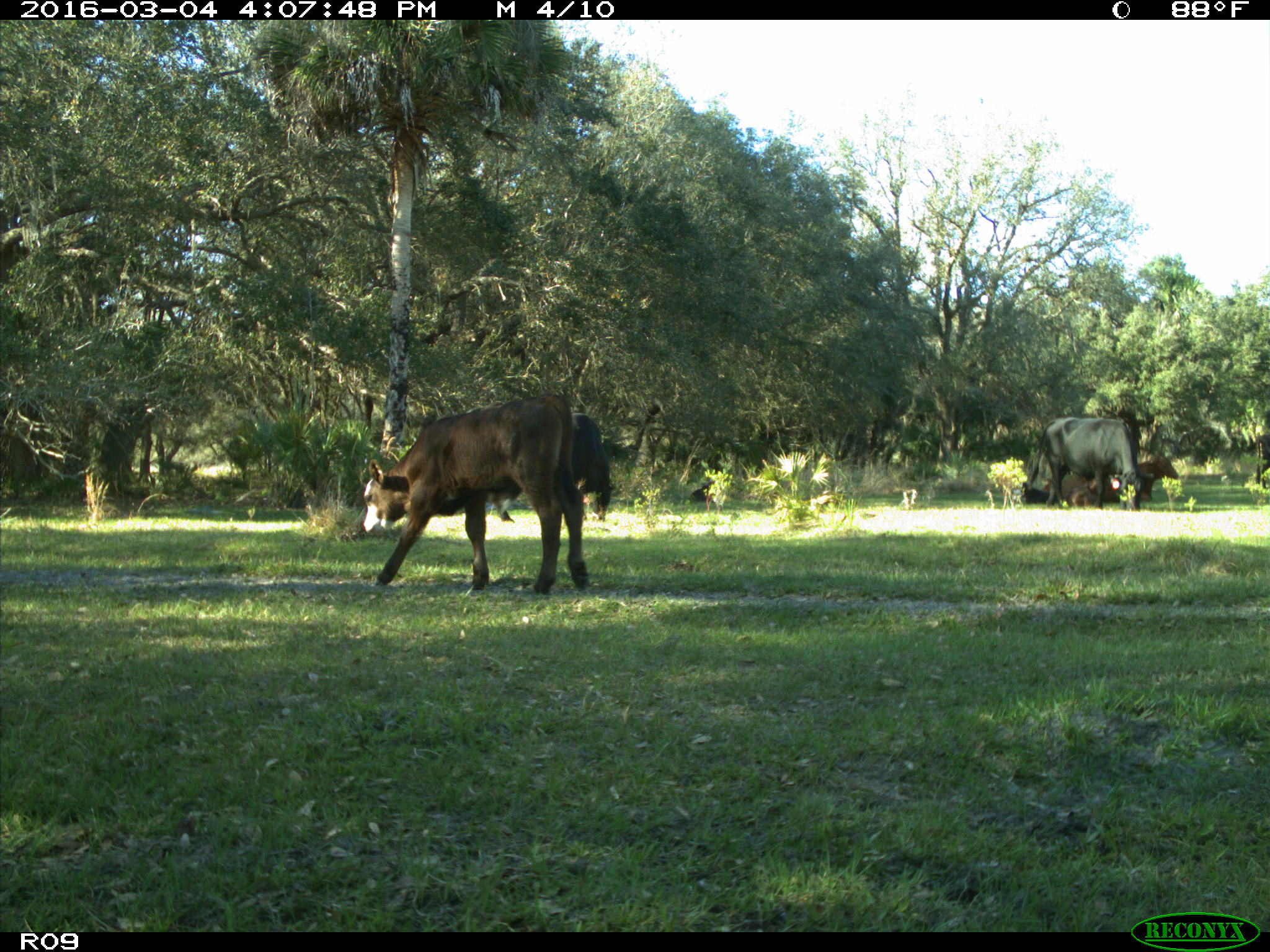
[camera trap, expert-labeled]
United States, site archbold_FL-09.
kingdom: Animalia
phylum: Chordata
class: Mammalia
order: Artiodactyla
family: Bovidae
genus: Bos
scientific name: Bos taurus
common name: domestic cow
Bos taurus (domestic cow).